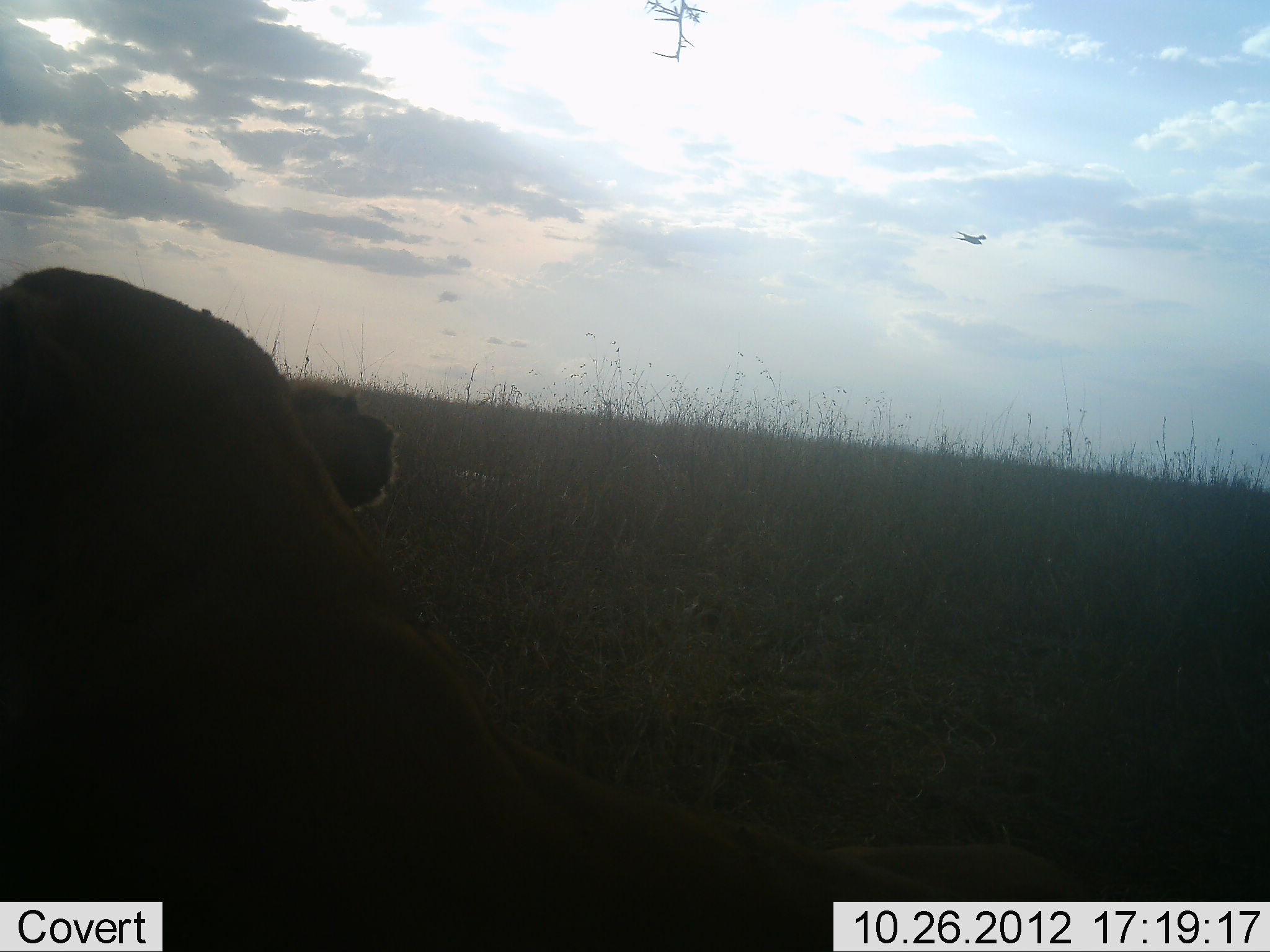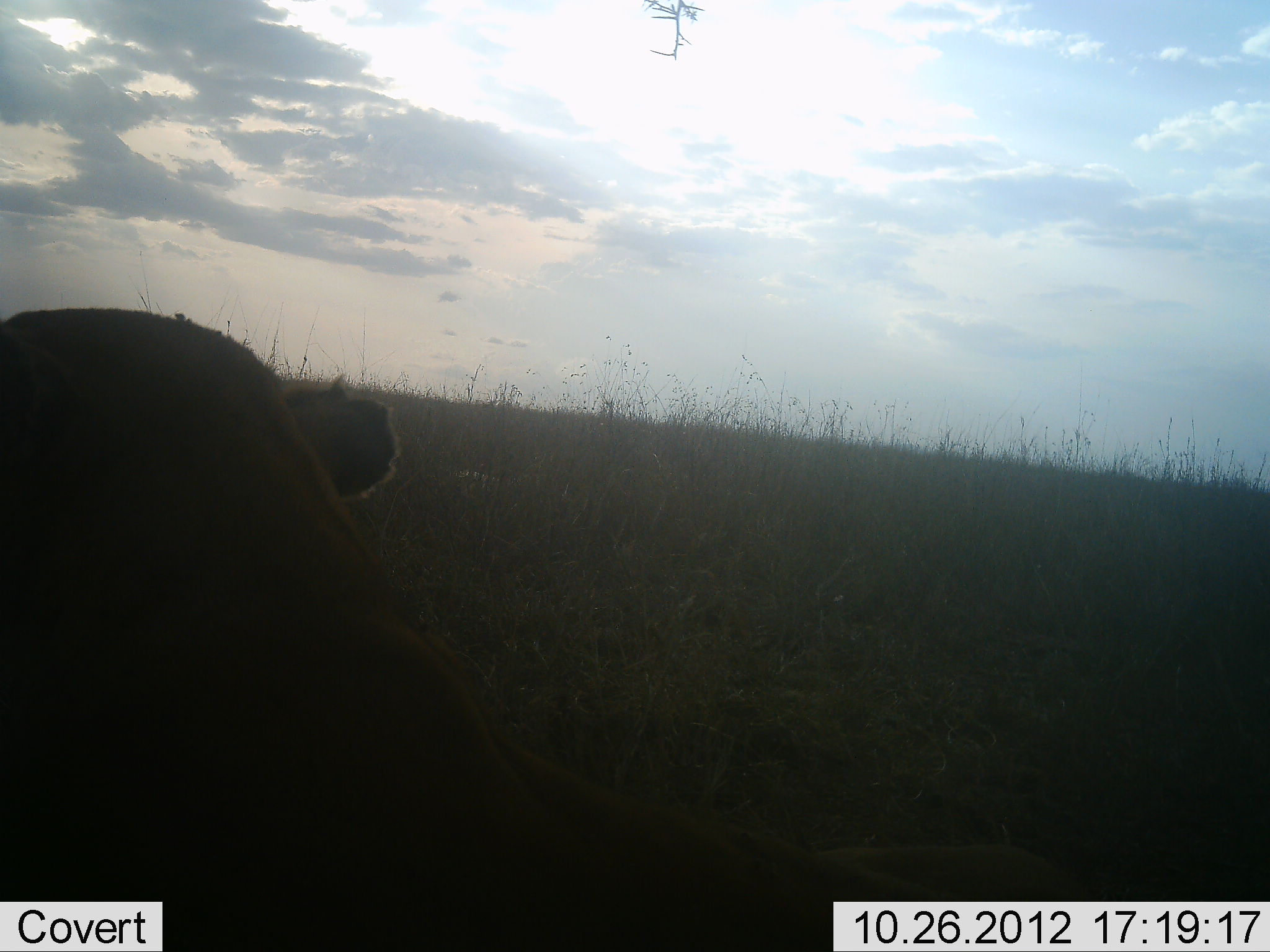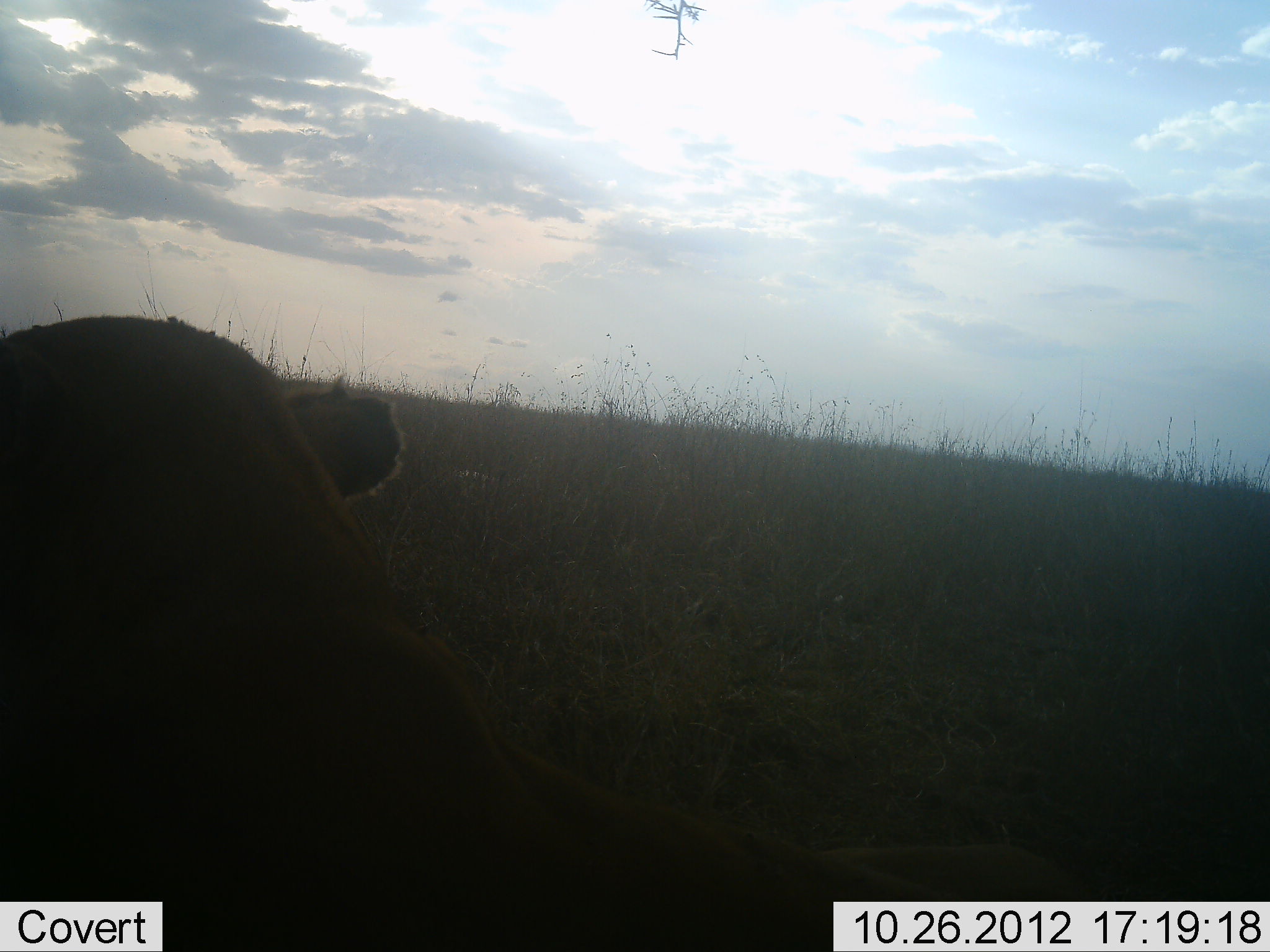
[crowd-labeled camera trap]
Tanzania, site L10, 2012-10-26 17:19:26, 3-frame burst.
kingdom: Animalia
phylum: Chordata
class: Mammalia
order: Carnivora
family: Felidae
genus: Panthera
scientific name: Panthera leo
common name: lion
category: lionfemale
Lionfemale (lion) (Panthera leo), count 1. Behavior (volunteer vote fractions): standing 18%, resting 82%, moving 0%, interacting 0%. Young present (vote fraction): 0%. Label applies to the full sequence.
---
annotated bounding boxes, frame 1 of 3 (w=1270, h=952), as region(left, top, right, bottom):
animal: region(1, 268, 1270, 952)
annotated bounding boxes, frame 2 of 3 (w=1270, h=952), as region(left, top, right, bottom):
animal: region(1, 304, 1270, 952)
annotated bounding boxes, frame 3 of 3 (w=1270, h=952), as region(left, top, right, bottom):
animal: region(0, 316, 1269, 952)